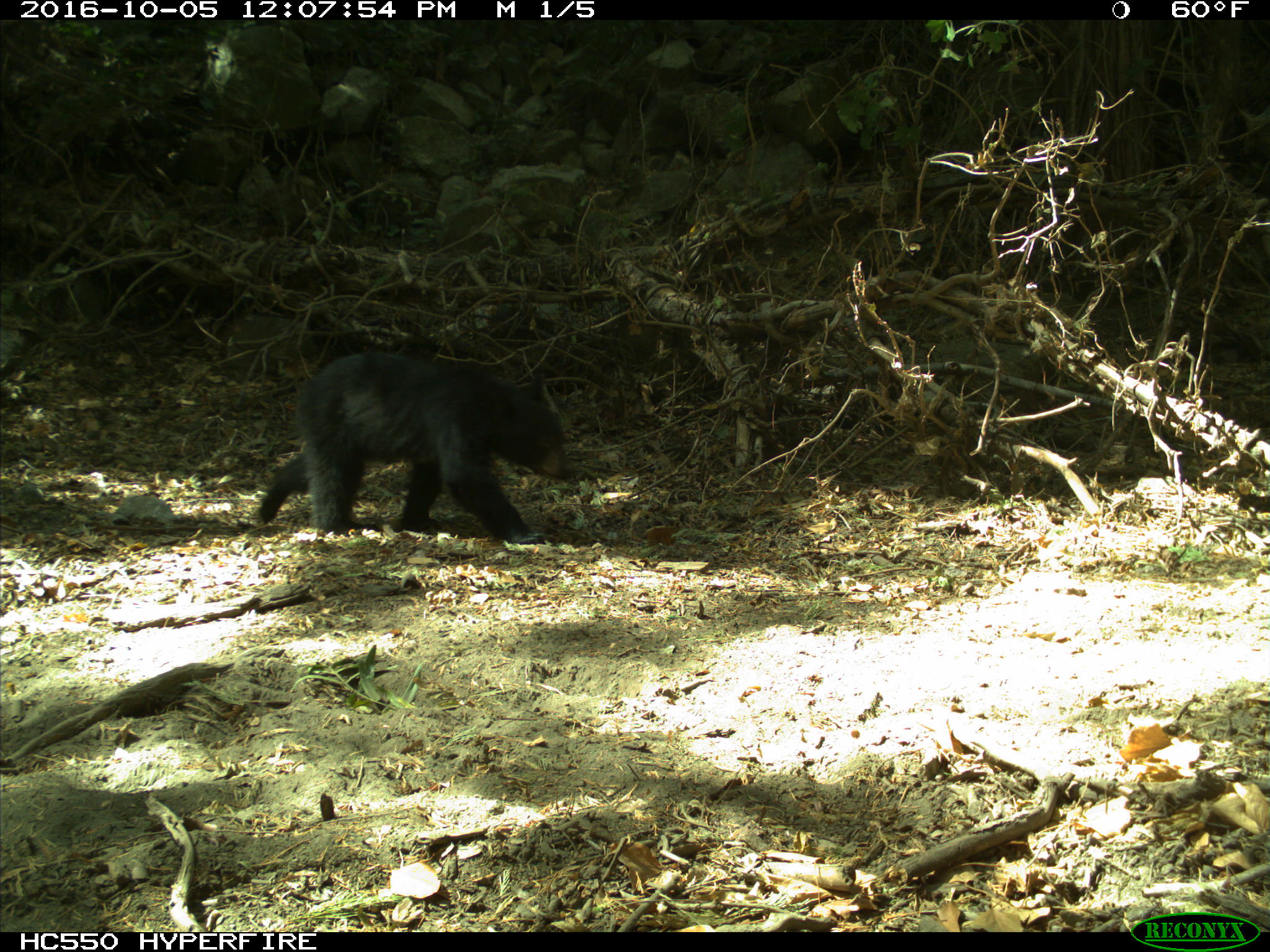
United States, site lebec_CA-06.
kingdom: Animalia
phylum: Chordata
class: Mammalia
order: Carnivora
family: Ursidae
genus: Ursus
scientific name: Ursus americanus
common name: american black bear